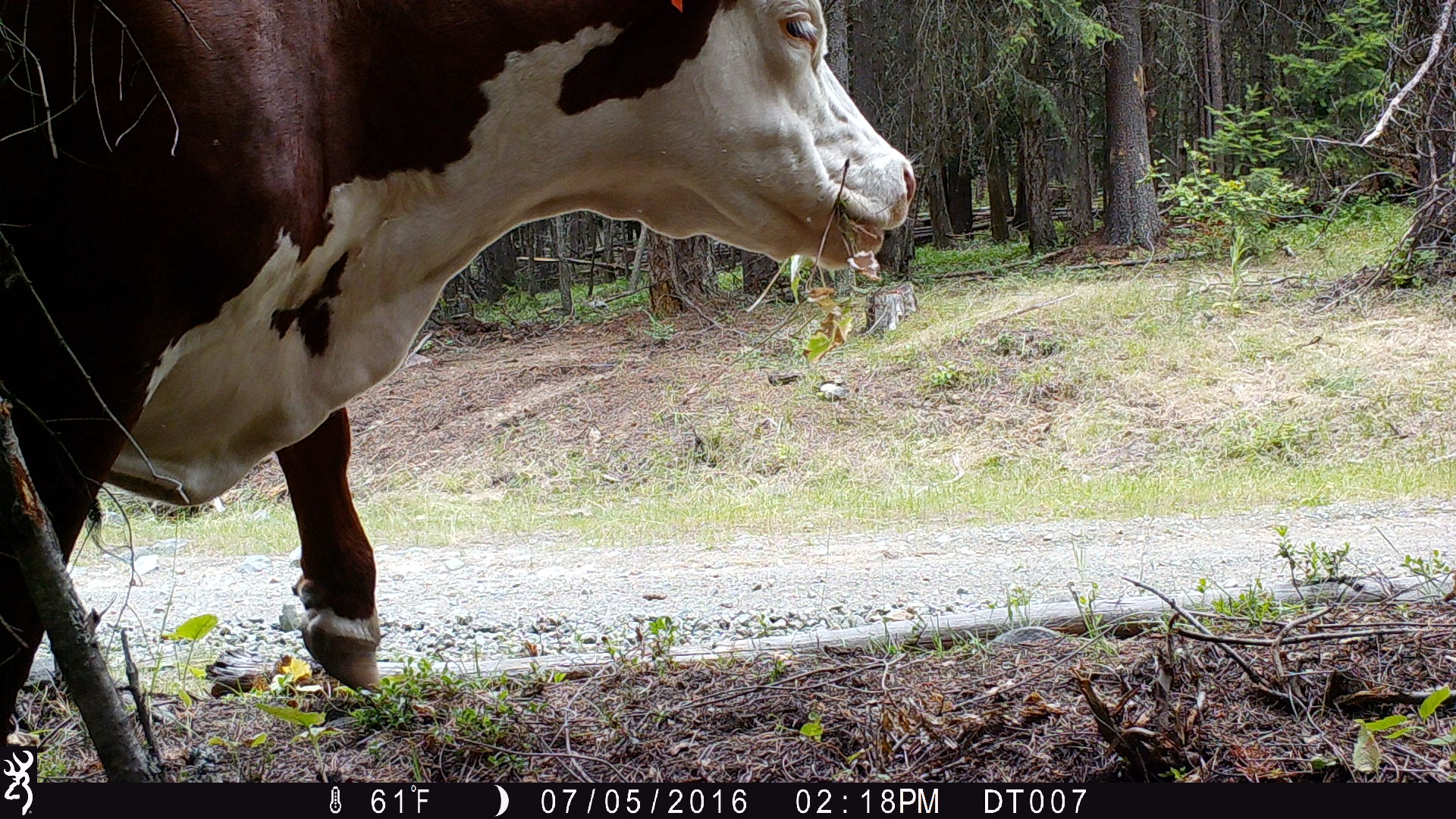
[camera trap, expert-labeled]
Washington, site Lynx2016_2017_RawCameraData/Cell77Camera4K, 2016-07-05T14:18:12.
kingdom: Animalia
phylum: Chordata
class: Mammalia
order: Artiodactyla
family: Bovidae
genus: Bos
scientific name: Bos taurus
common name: domestic cattle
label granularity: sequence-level